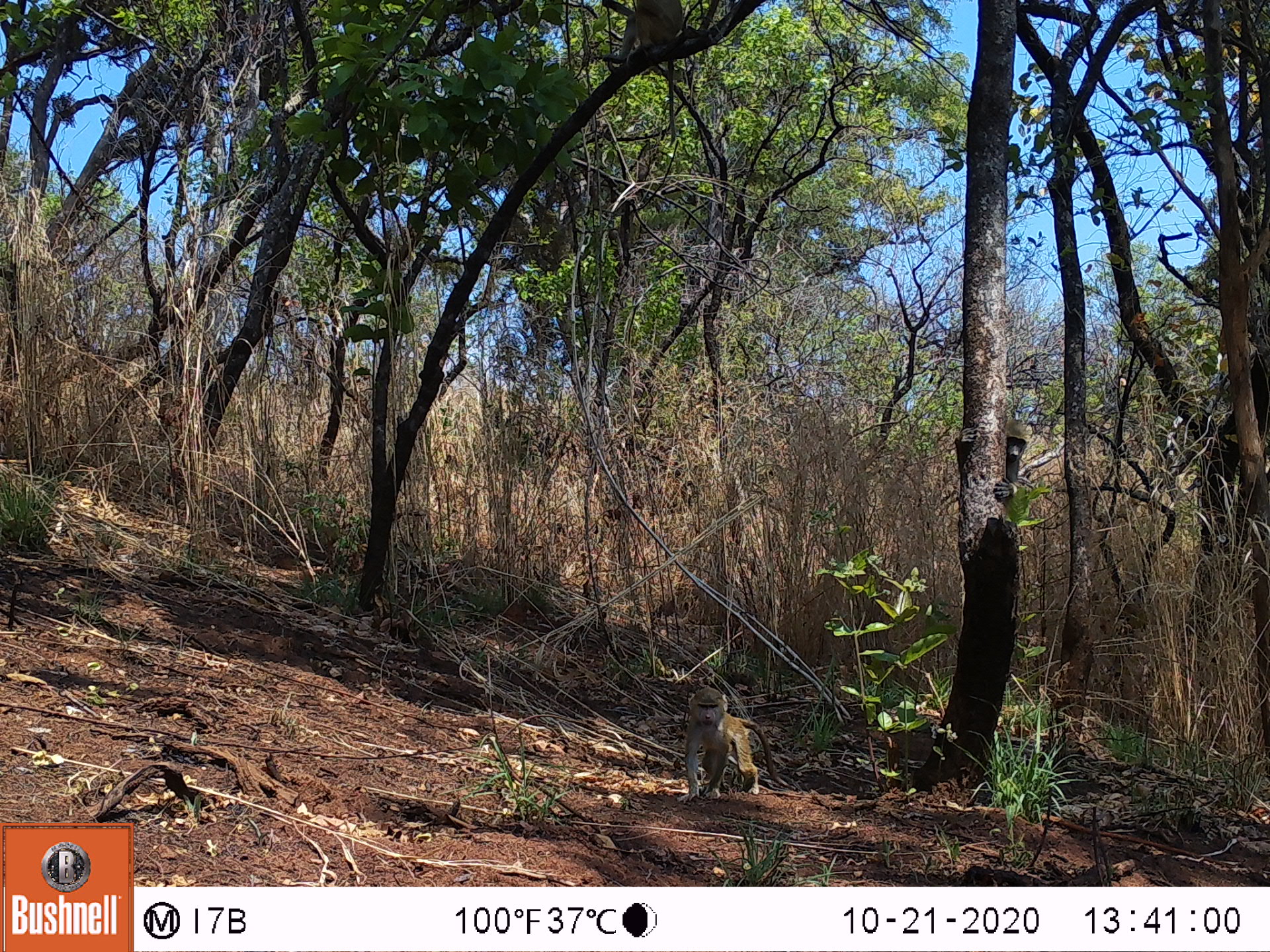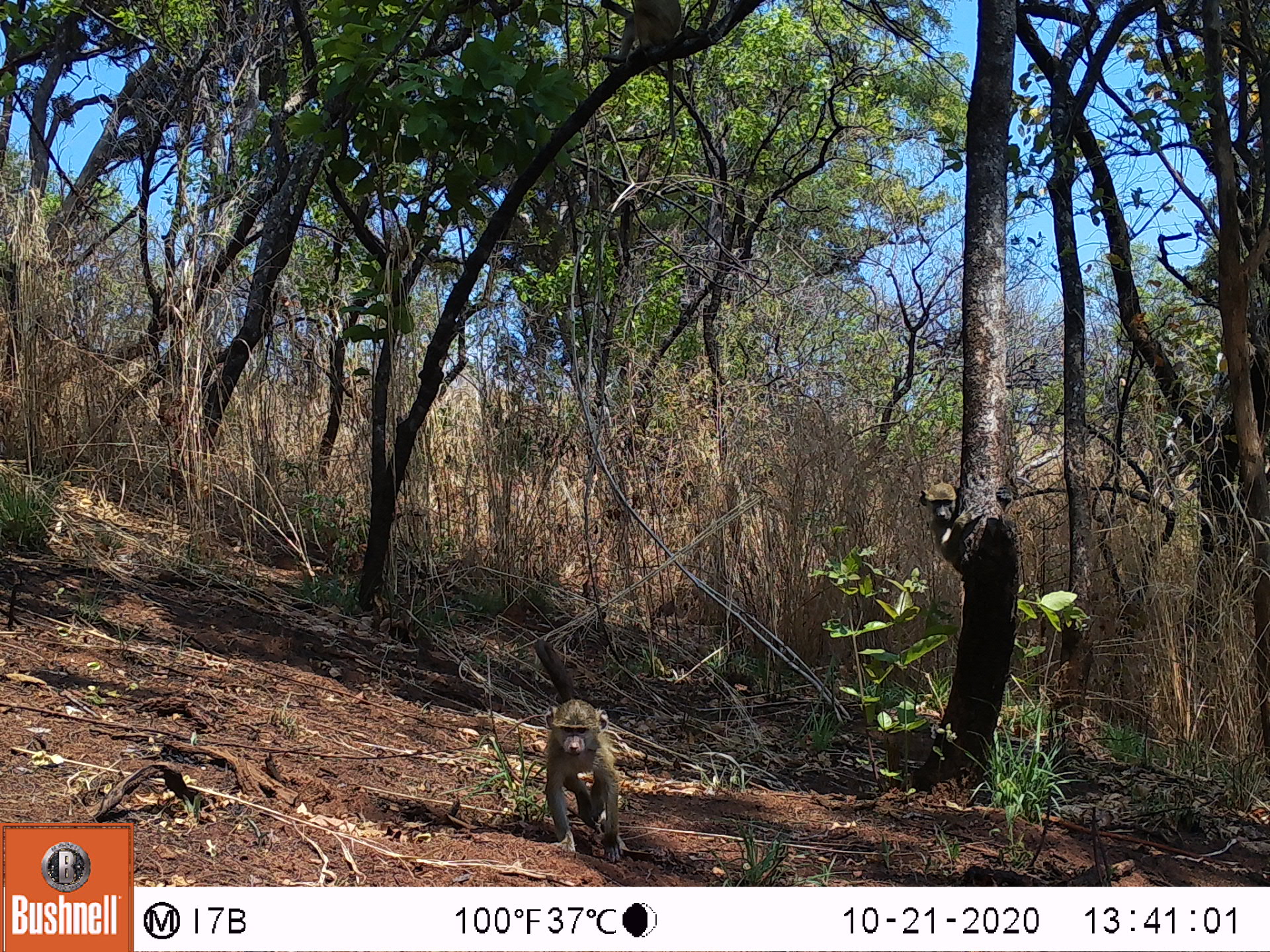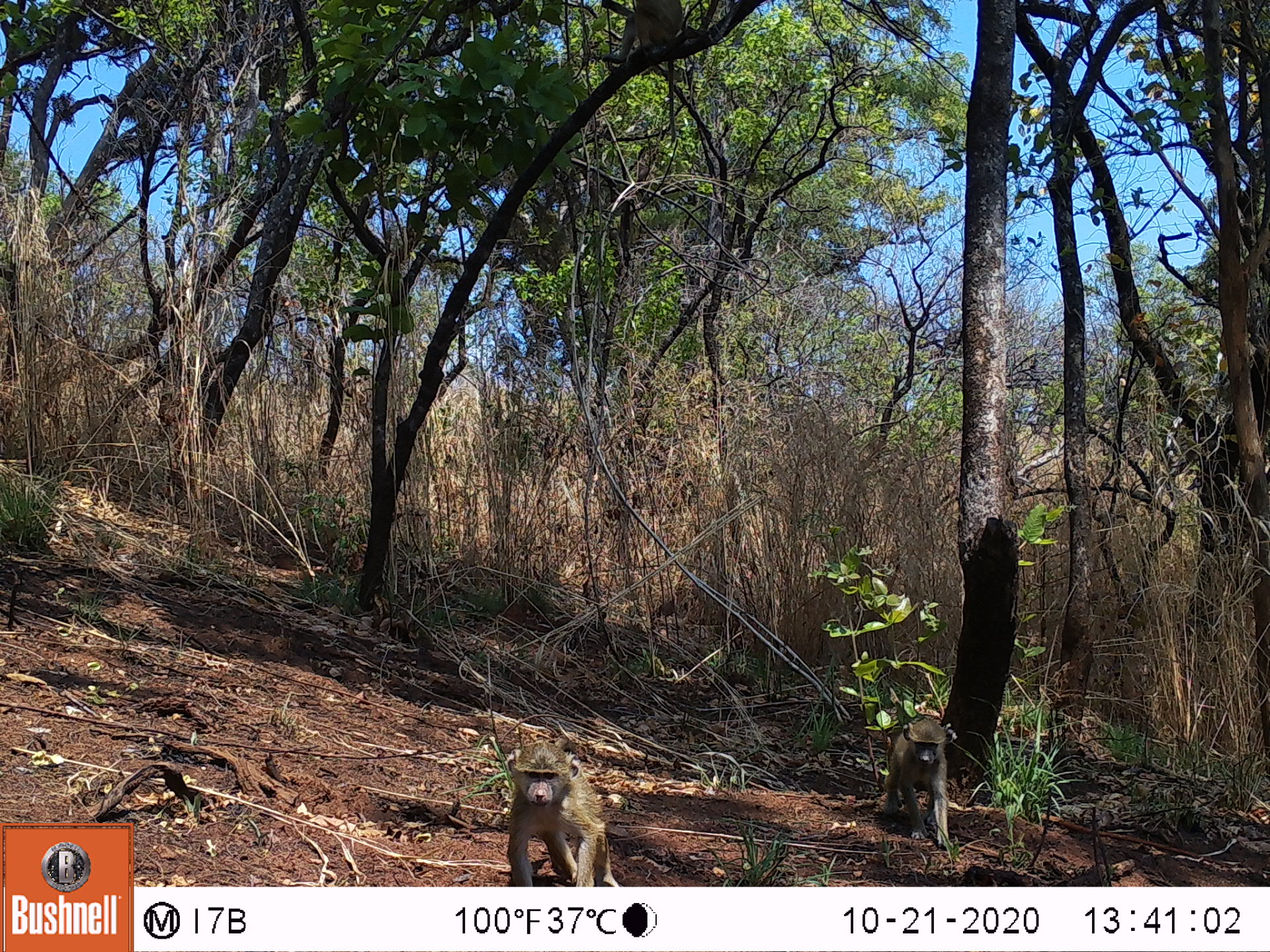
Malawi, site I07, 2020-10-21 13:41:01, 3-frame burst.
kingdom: Animalia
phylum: Chordata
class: Mammalia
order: Primates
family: Cercopithecidae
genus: Papio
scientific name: Papio cynocephalus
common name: yellow baboon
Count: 3.